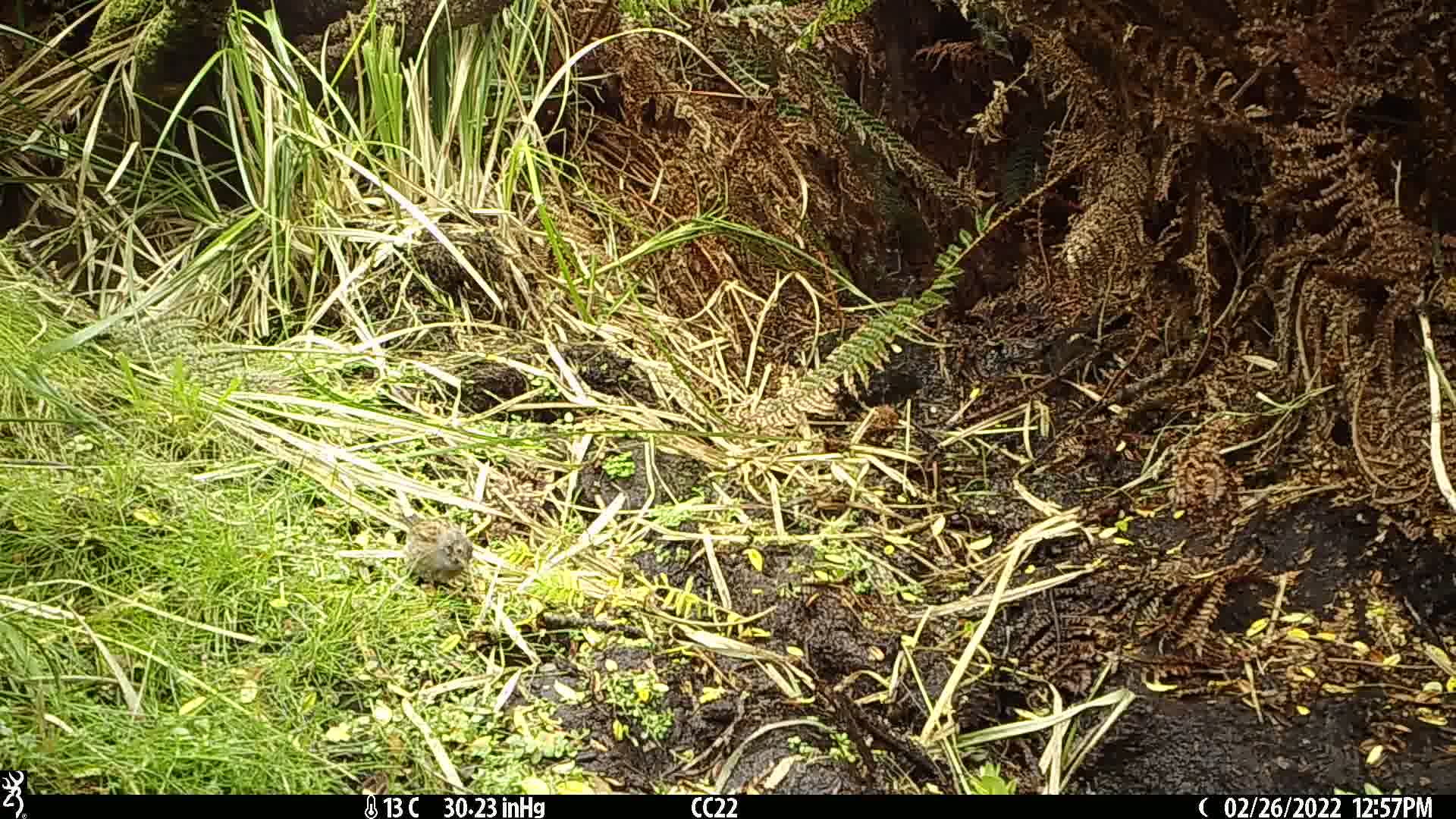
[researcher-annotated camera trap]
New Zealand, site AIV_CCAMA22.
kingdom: Animalia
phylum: Chordata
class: Aves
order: Passeriformes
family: Prunellidae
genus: Prunella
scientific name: Prunella modularis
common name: dunnock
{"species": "dunnock (Prunella modularis)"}